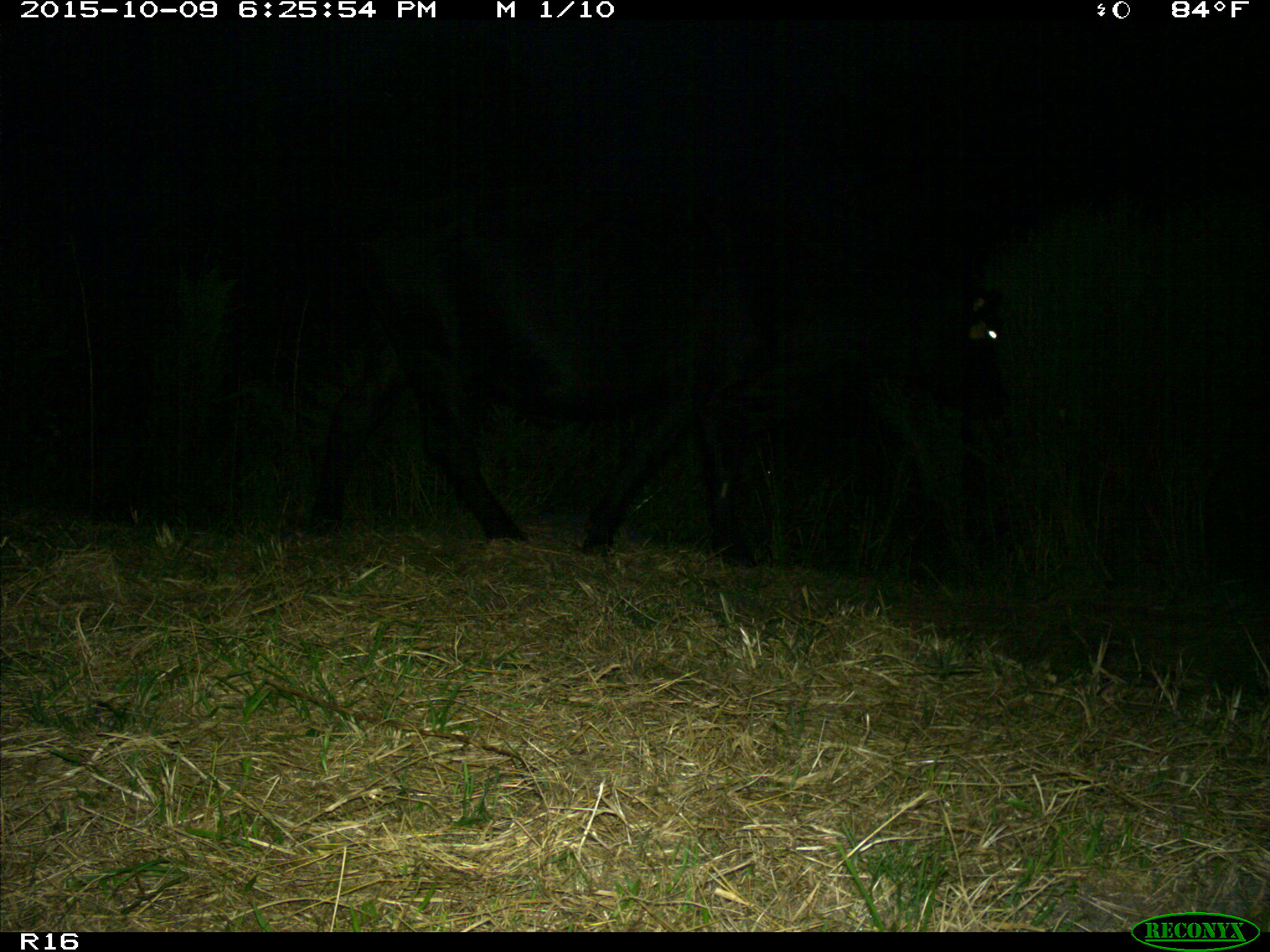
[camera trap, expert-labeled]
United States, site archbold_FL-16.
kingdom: Animalia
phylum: Chordata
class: Mammalia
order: Artiodactyla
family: Bovidae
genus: Bos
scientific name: Bos taurus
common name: domestic cow